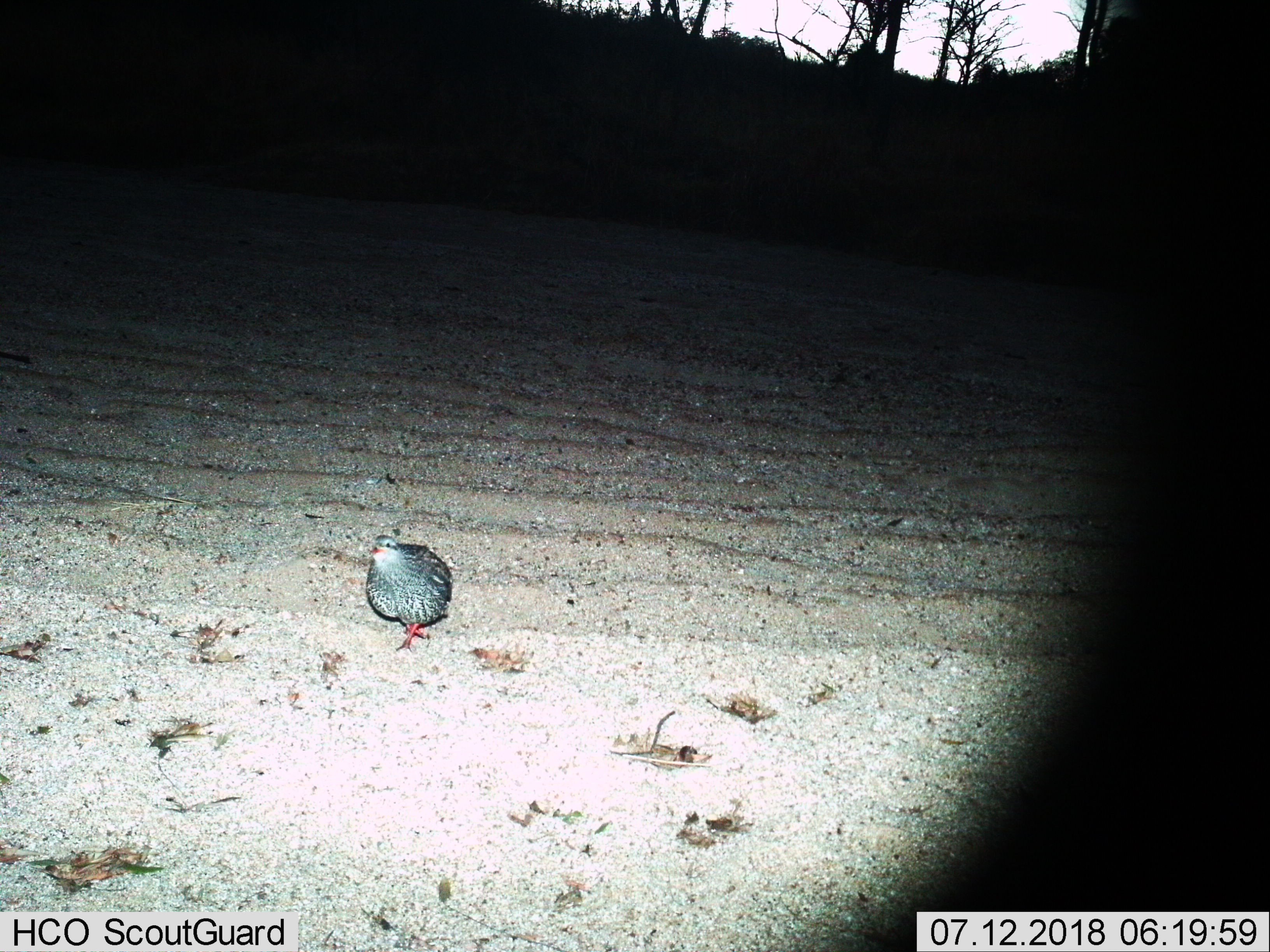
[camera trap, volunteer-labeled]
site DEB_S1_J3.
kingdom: Animalia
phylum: Chordata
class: Aves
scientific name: Aves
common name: bird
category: birdother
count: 1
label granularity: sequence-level